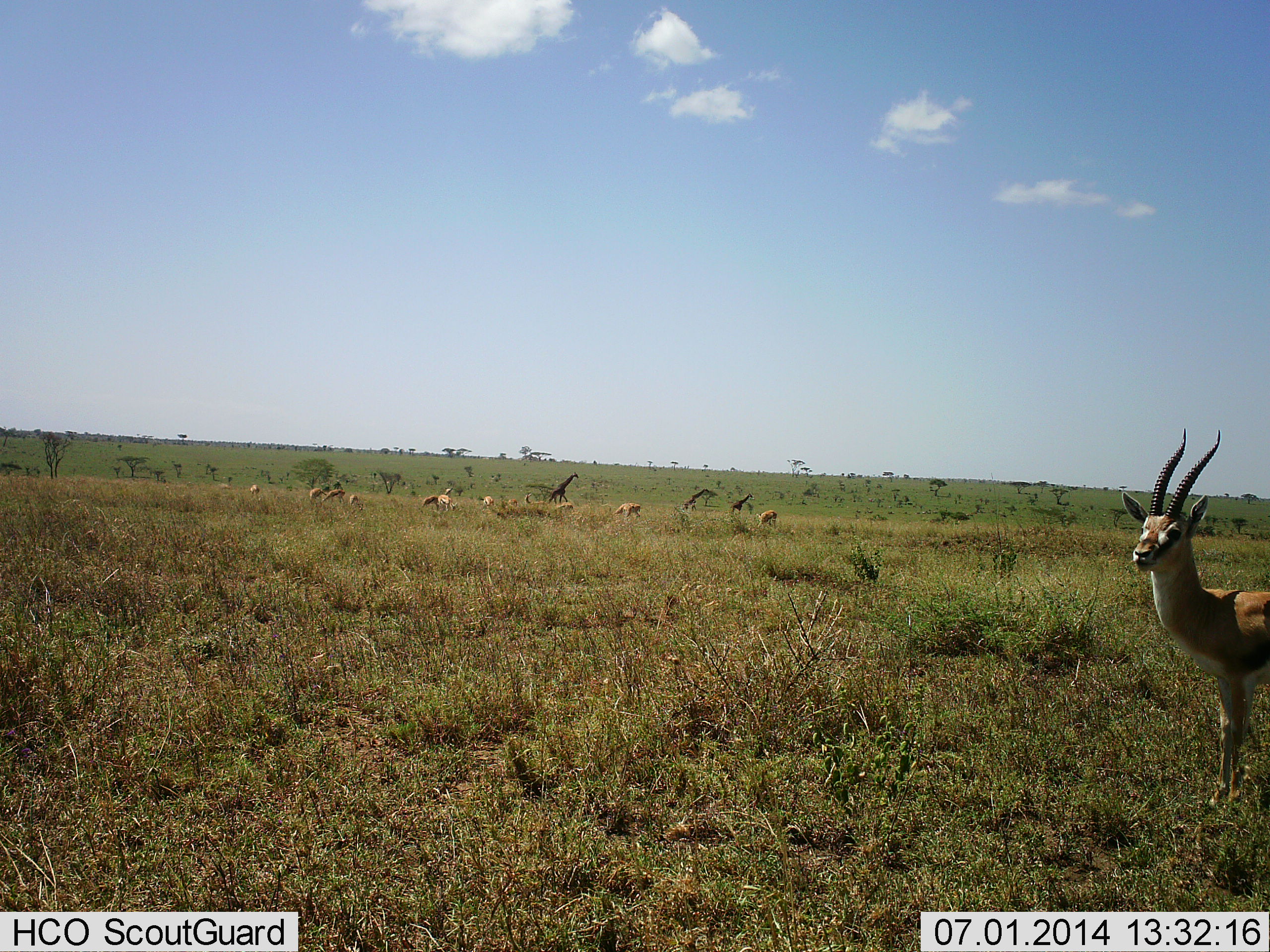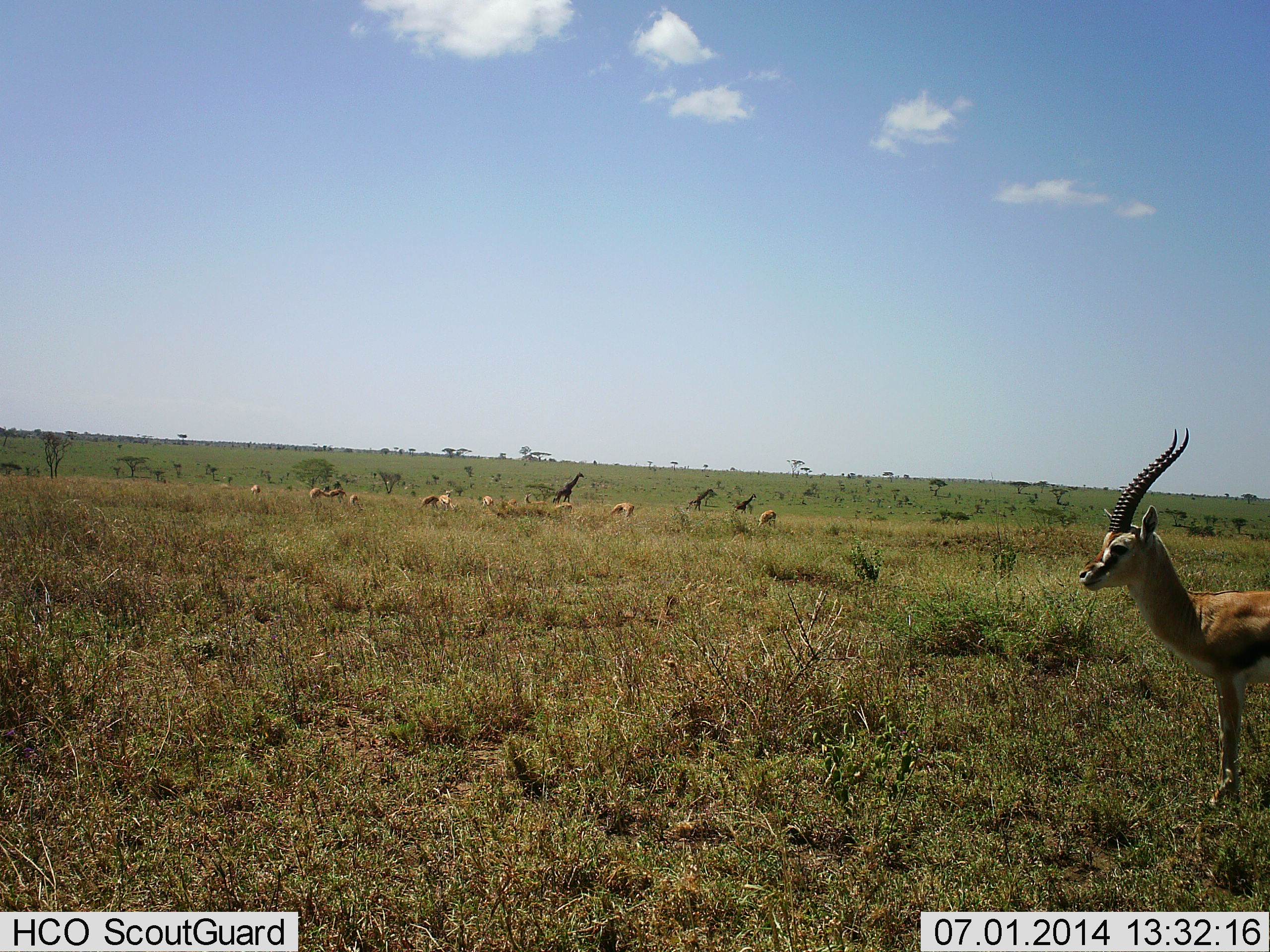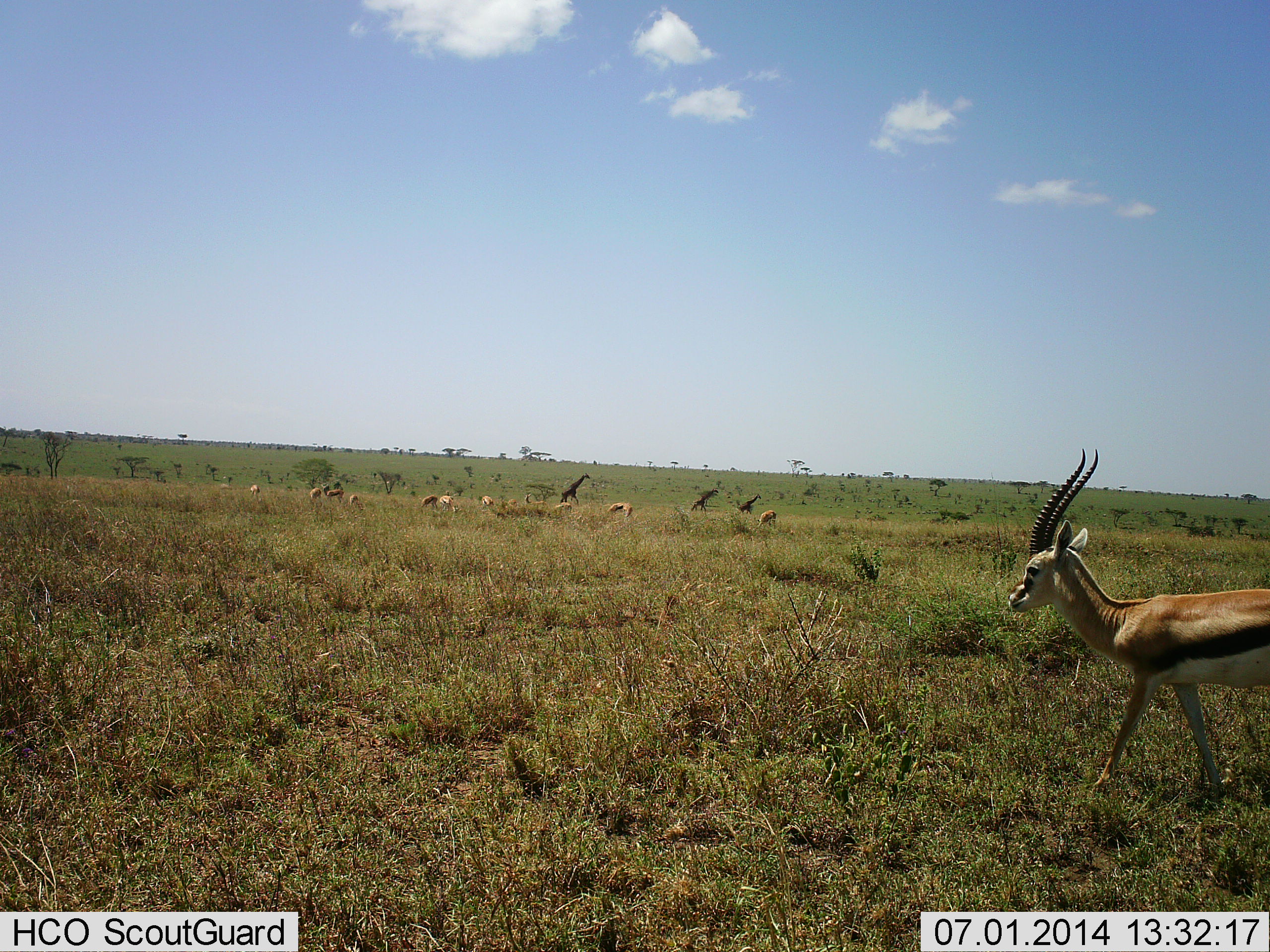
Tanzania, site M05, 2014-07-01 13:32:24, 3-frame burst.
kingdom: Animalia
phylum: Chordata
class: Mammalia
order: Artiodactyla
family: Bovidae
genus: Eudorcas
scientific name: Eudorcas thomsonii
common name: thomson's gazelle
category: gazellethomsons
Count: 11-50.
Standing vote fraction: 83%.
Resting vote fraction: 0%.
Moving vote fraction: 33%.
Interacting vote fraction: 0%.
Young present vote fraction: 0%.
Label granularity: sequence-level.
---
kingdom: Animalia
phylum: Chordata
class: Mammalia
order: Artiodactyla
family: Giraffidae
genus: Giraffa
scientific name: Giraffa camelopardalis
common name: giraffe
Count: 3.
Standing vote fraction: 9%.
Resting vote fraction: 0%.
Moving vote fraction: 100%.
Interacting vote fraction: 0%.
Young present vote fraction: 0%.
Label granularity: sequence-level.